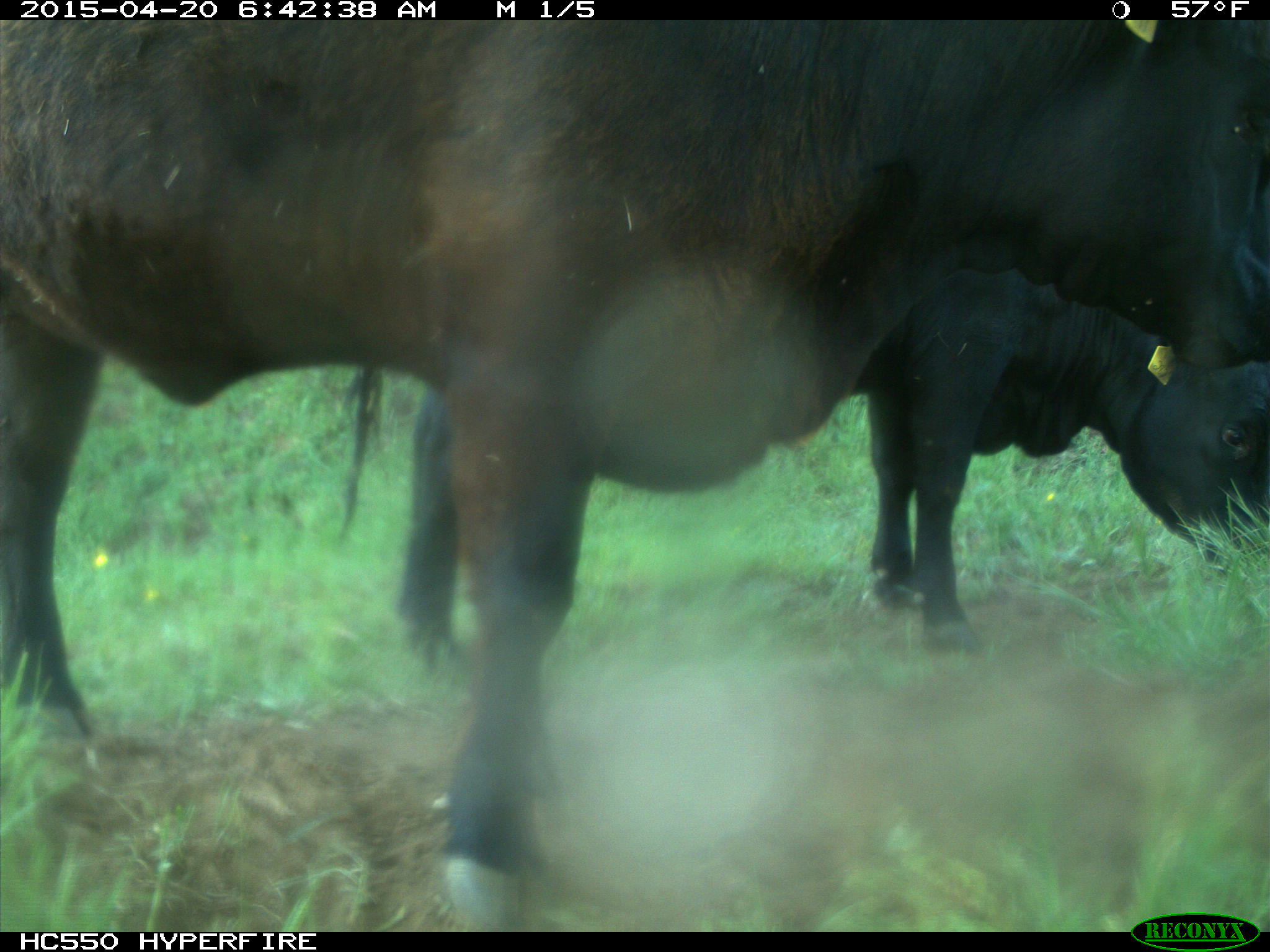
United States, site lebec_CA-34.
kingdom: Animalia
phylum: Chordata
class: Mammalia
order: Artiodactyla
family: Bovidae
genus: Bos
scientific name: Bos taurus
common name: domestic cow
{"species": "Bos taurus (domestic cow)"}